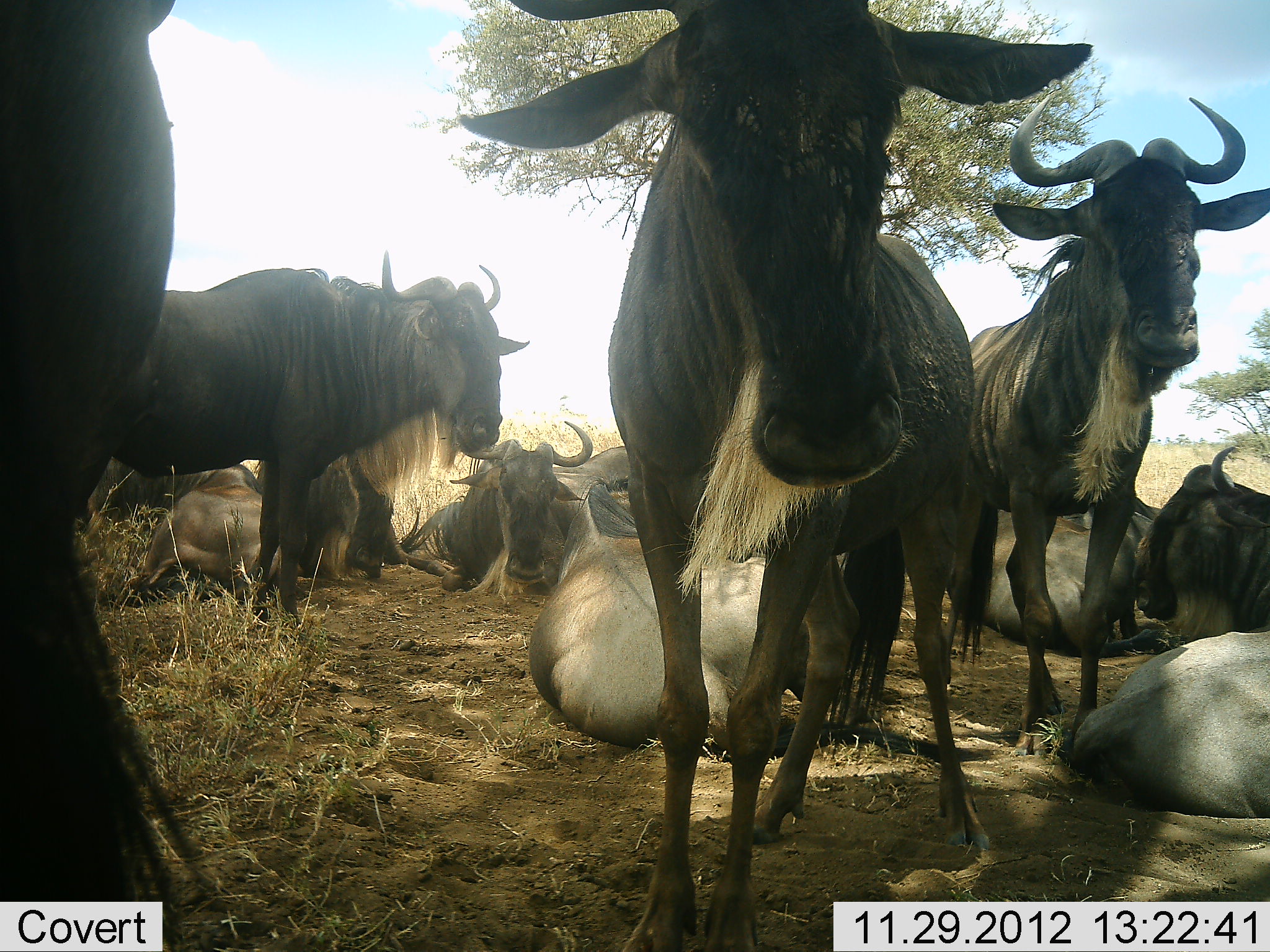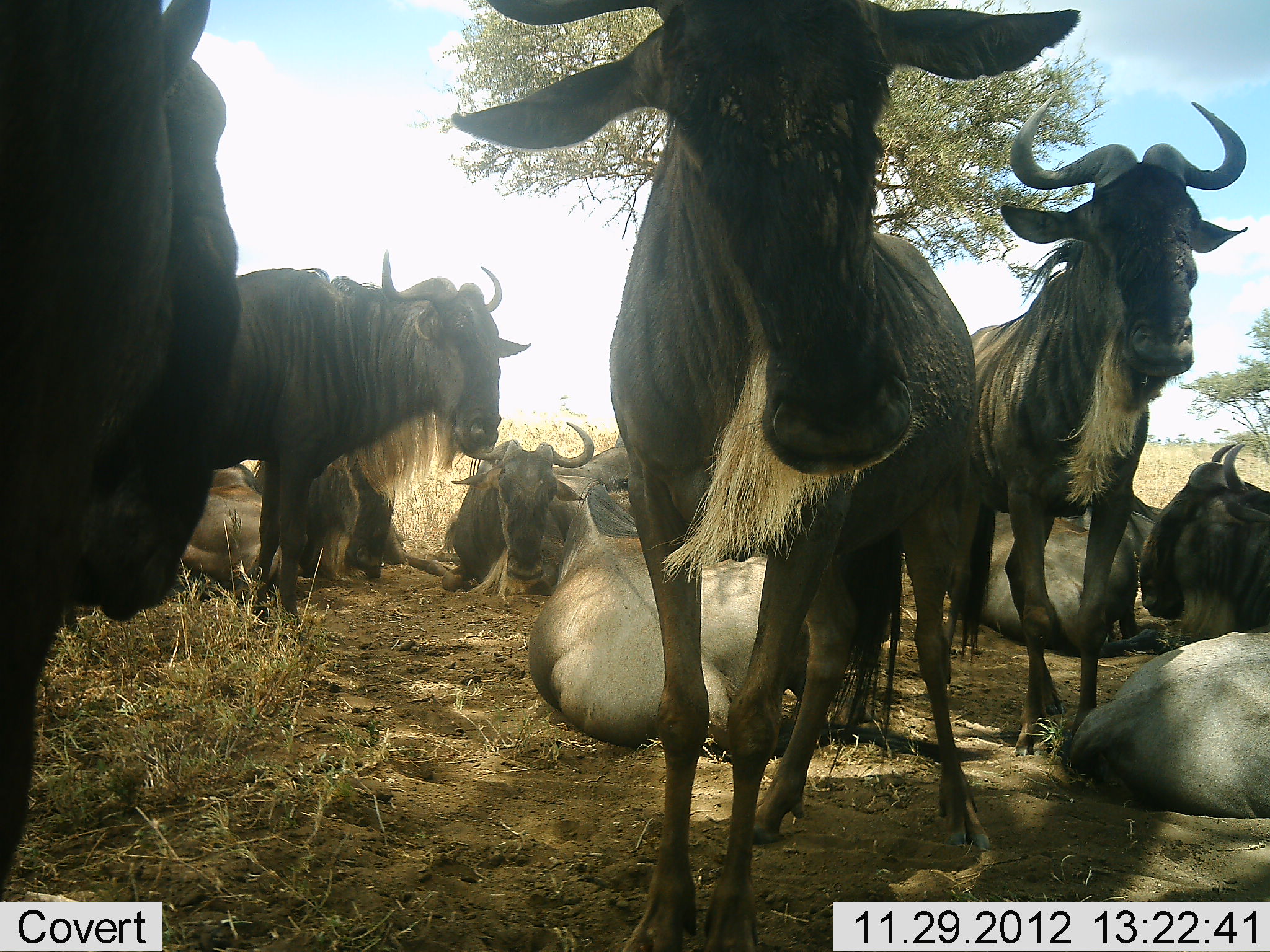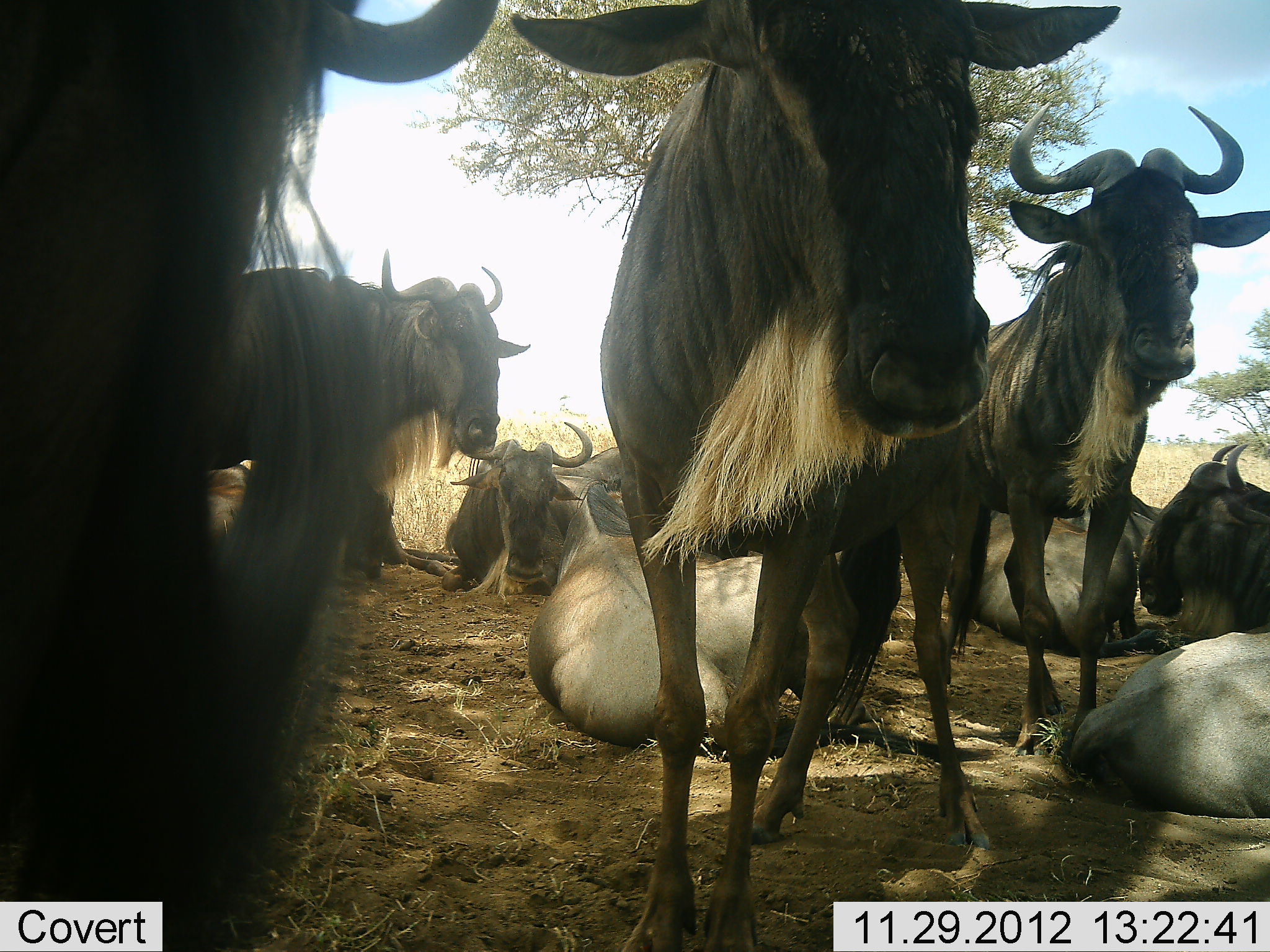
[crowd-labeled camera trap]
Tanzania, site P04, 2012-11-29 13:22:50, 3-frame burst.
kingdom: Animalia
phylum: Chordata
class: Mammalia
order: Artiodactyla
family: Bovidae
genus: Connochaetes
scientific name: Connochaetes taurinus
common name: blue wildebeest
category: wildebeest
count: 10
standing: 80%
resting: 100%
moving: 0%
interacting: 10%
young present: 0%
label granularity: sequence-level